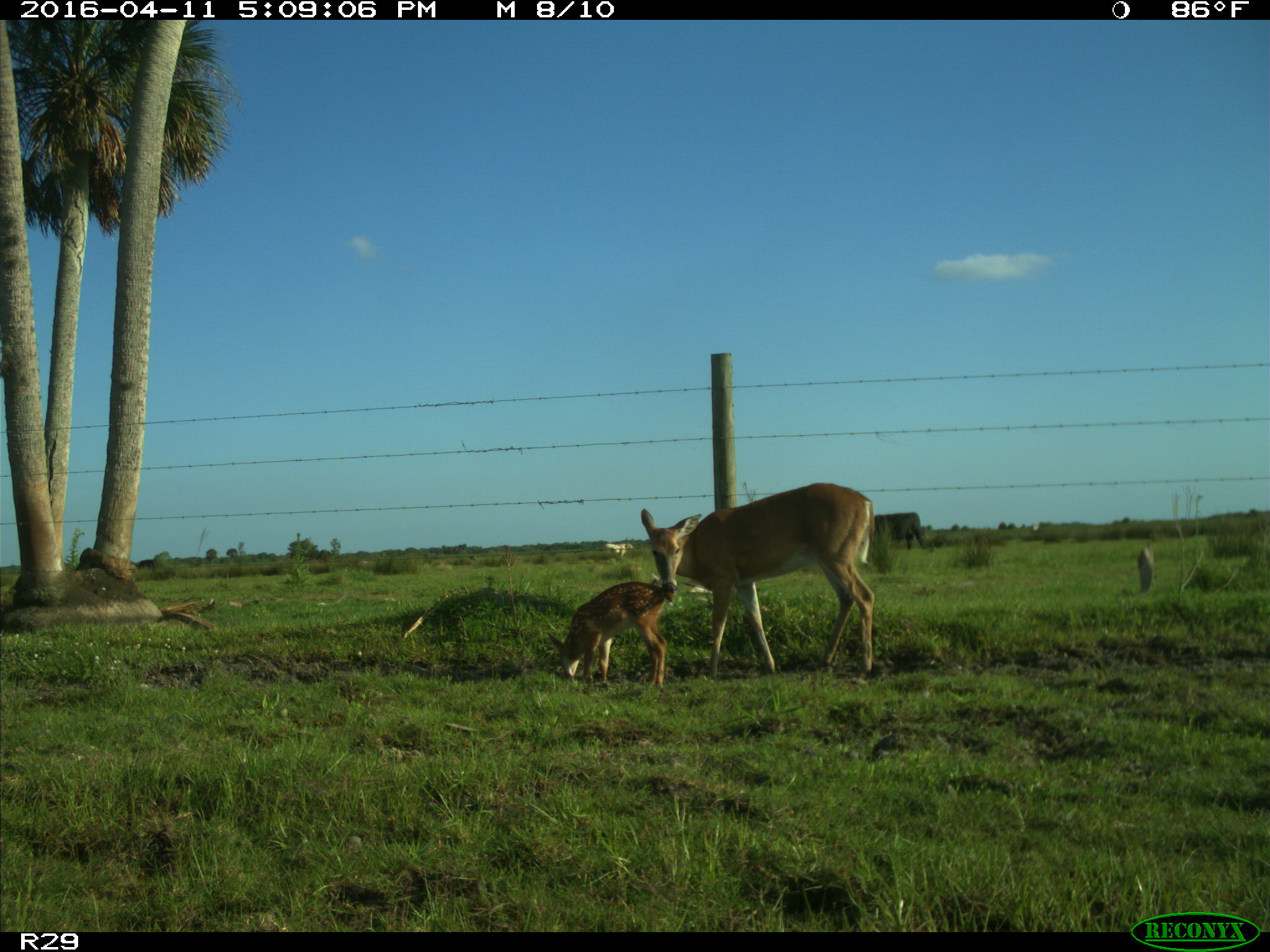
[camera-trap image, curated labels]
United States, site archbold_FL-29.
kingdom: Animalia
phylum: Chordata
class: Mammalia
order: Artiodactyla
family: Cervidae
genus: Odocoileus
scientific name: Odocoileus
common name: deer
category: unidentified deer